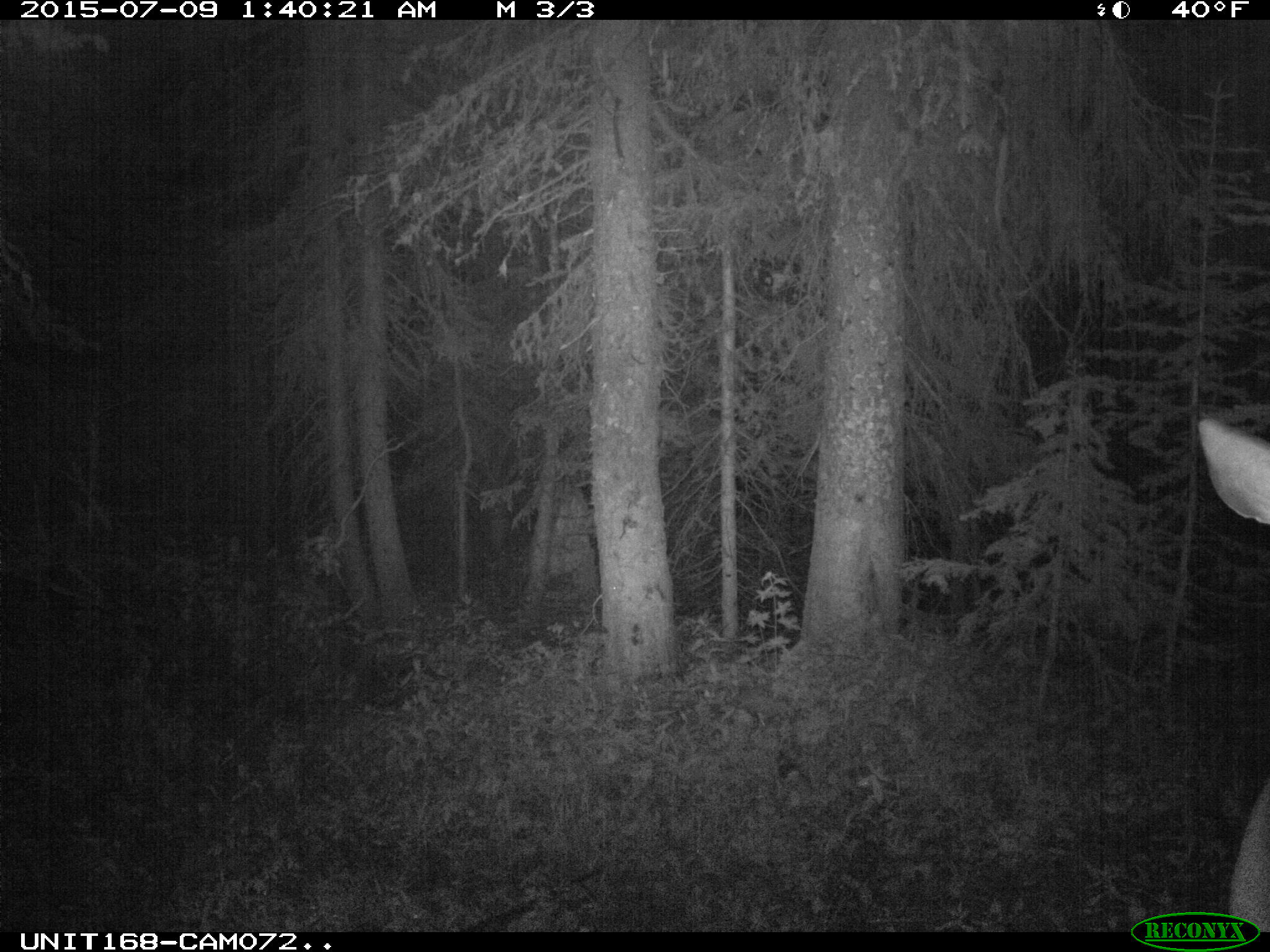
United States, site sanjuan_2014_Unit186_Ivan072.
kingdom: Animalia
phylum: Chordata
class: Mammalia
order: Artiodactyla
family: Cervidae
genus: Cervus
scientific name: Cervus elaphus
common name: red deer